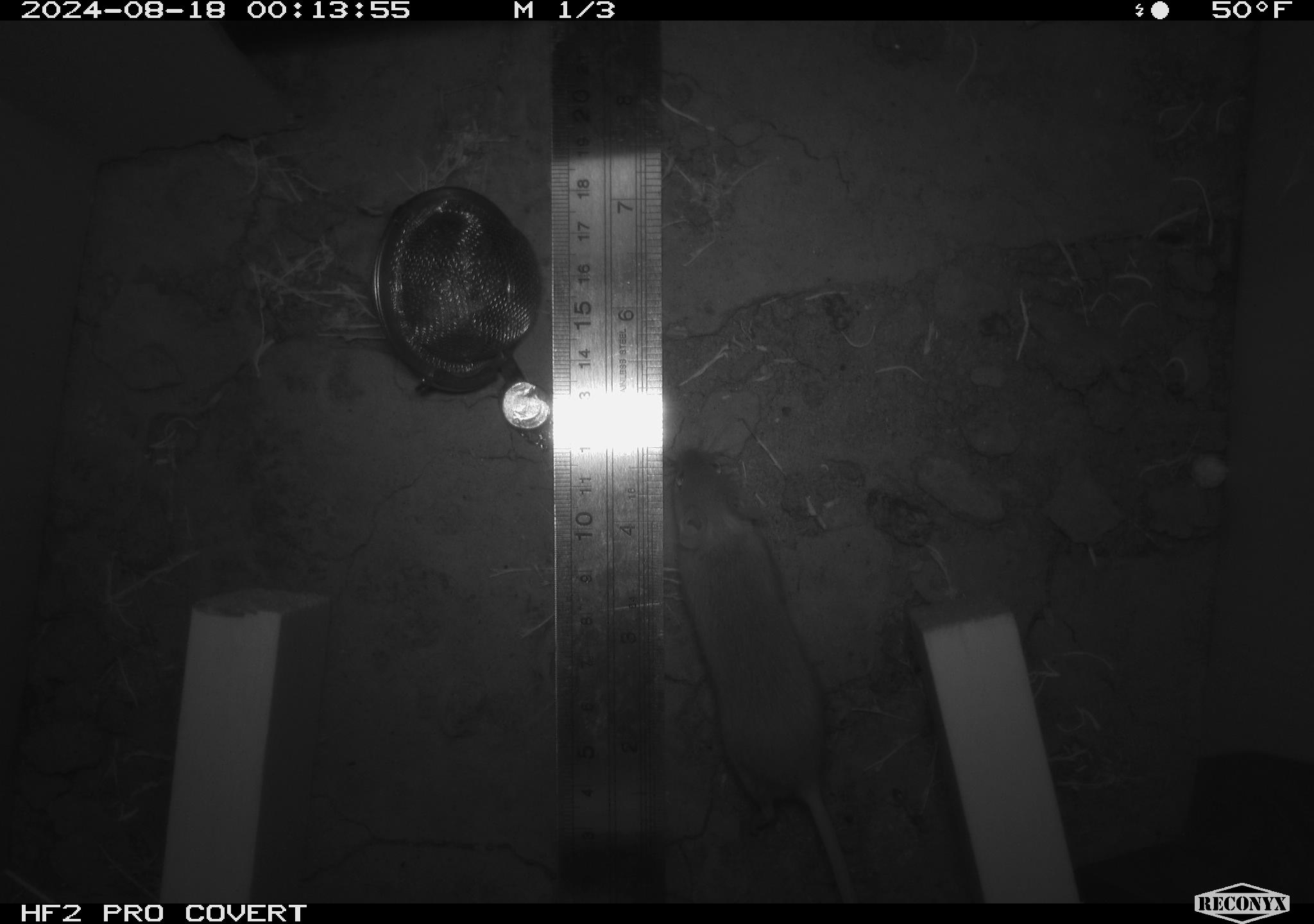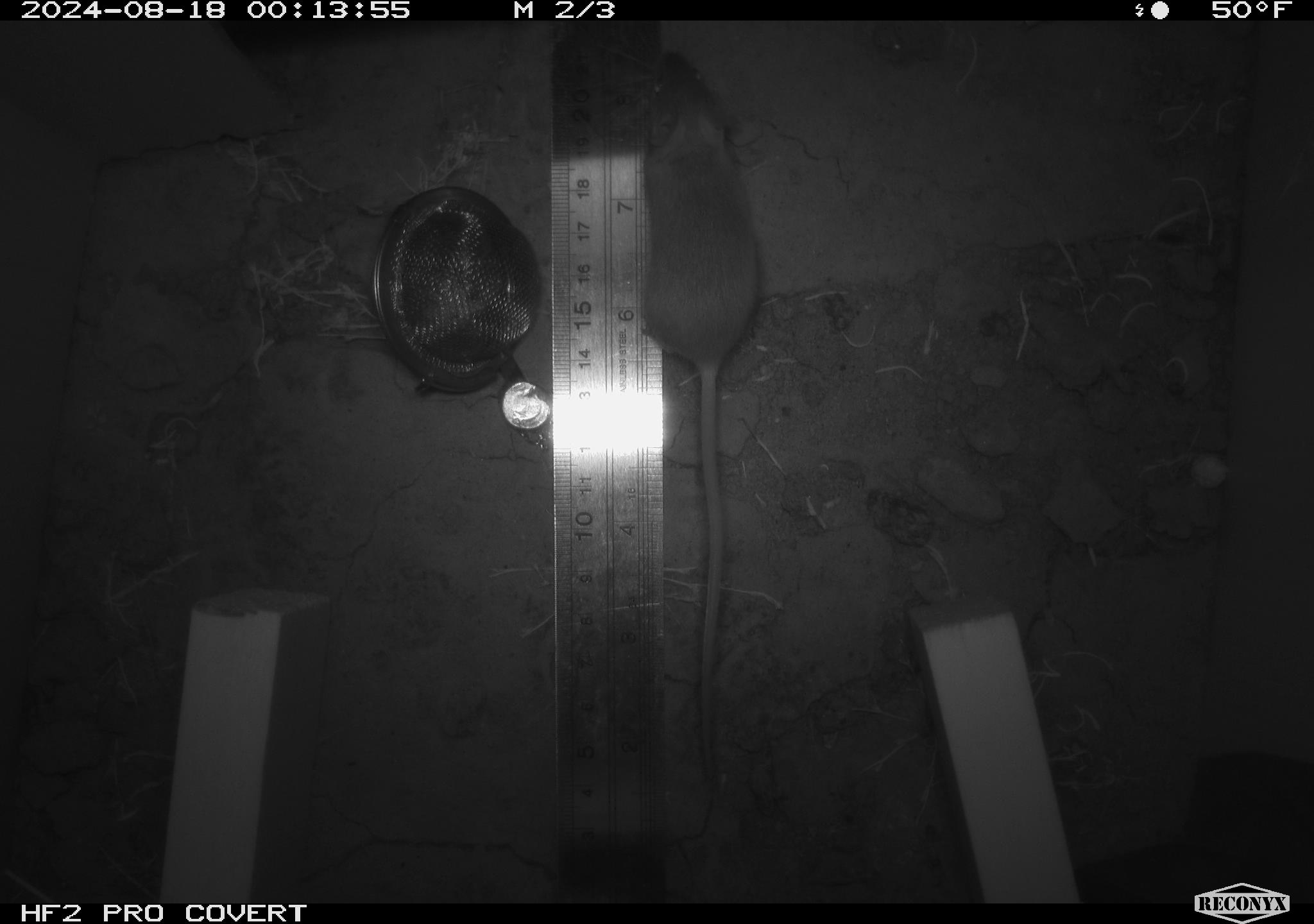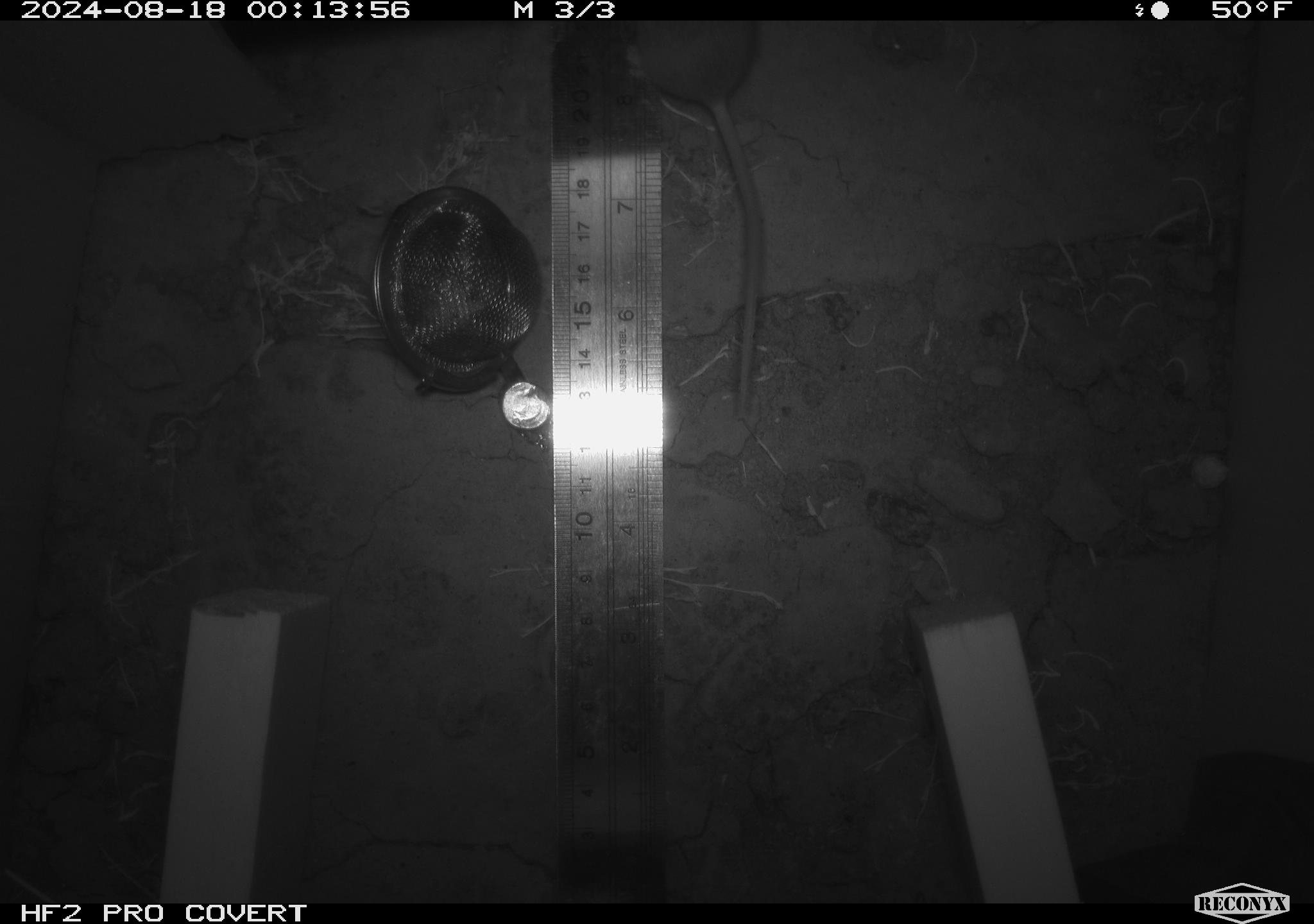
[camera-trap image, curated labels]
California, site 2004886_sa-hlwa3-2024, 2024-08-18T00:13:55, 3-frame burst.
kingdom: Animalia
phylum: Chordata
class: Mammalia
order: Rodentia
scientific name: Rodentia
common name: mouse species